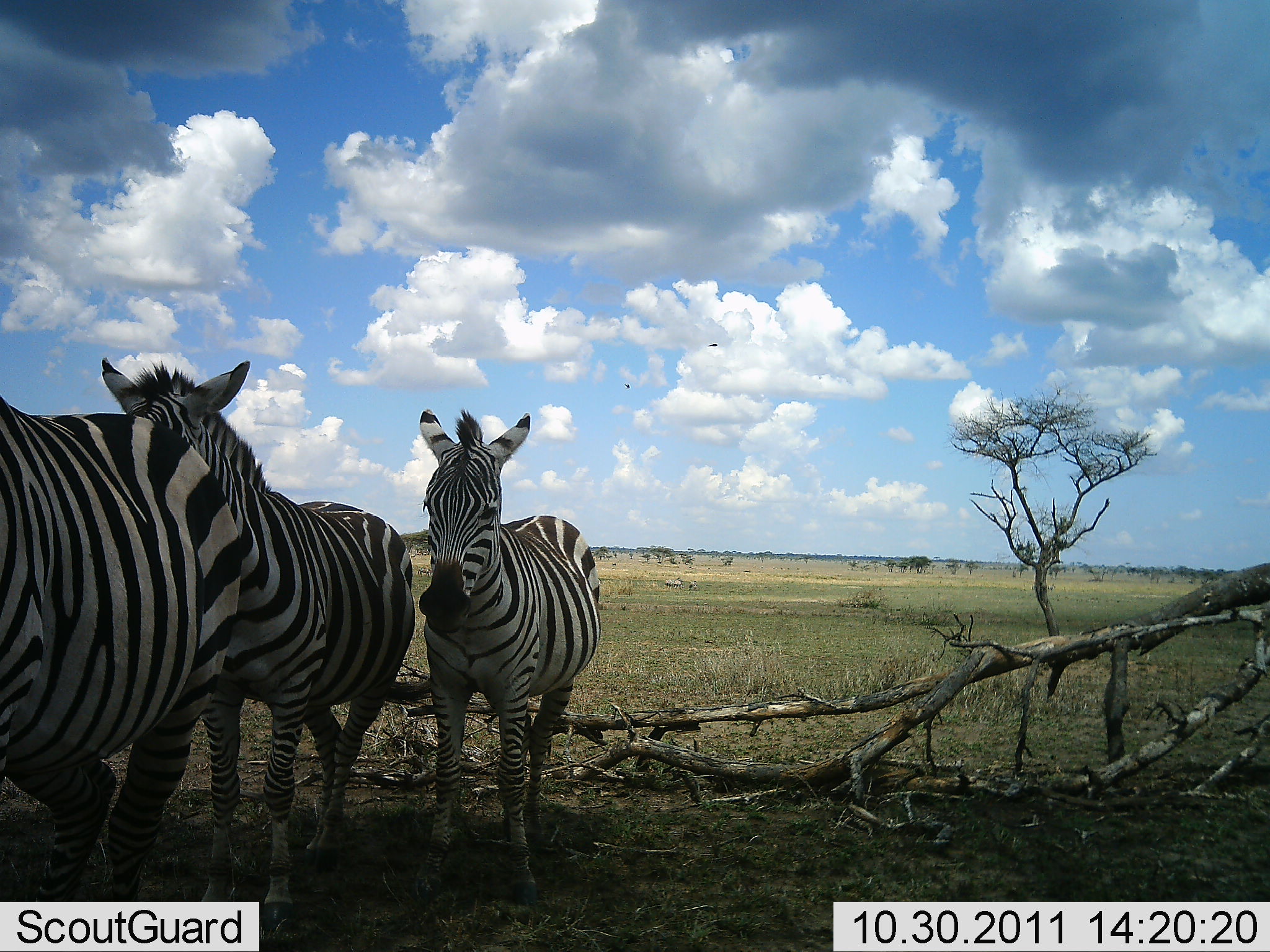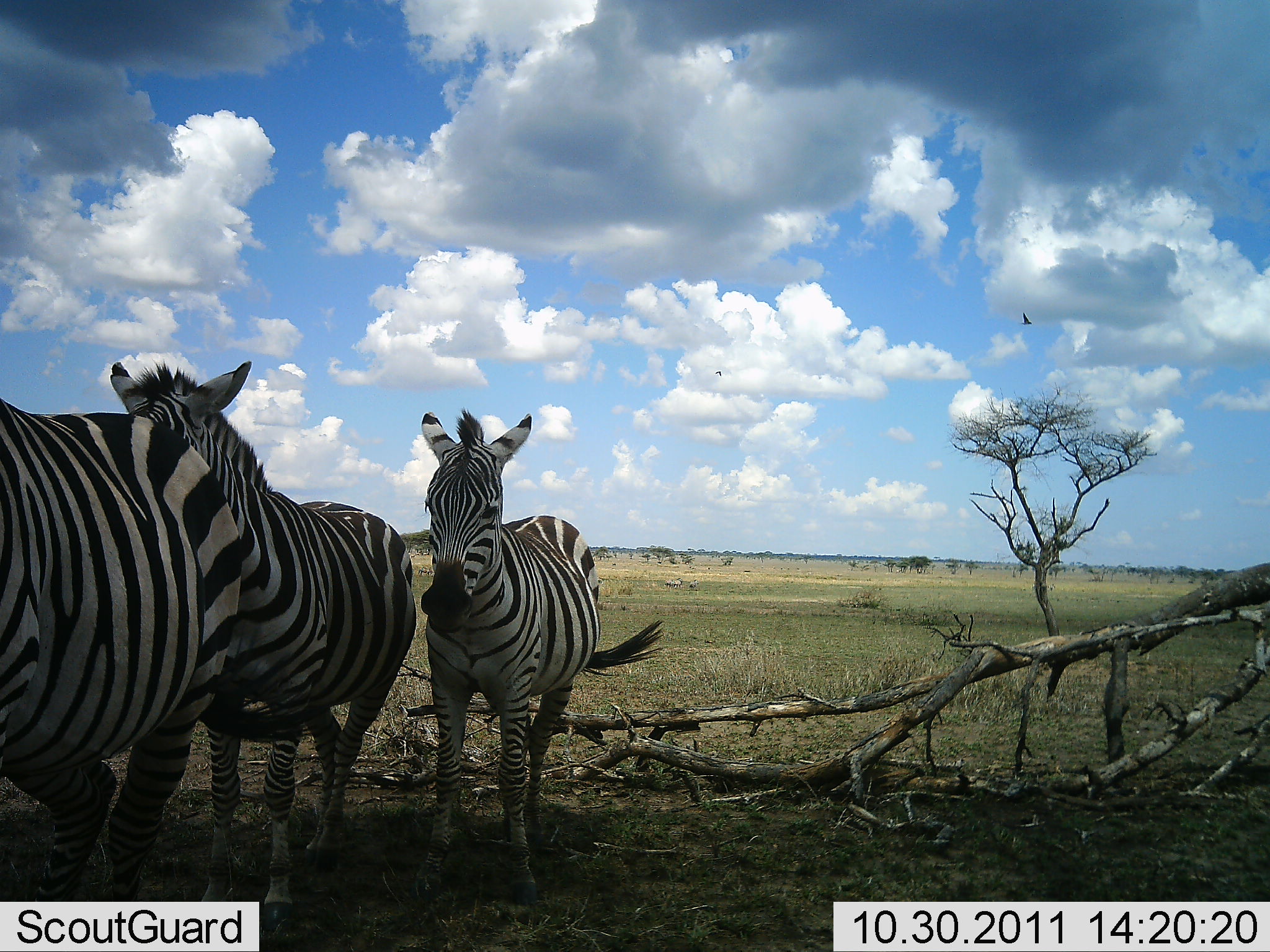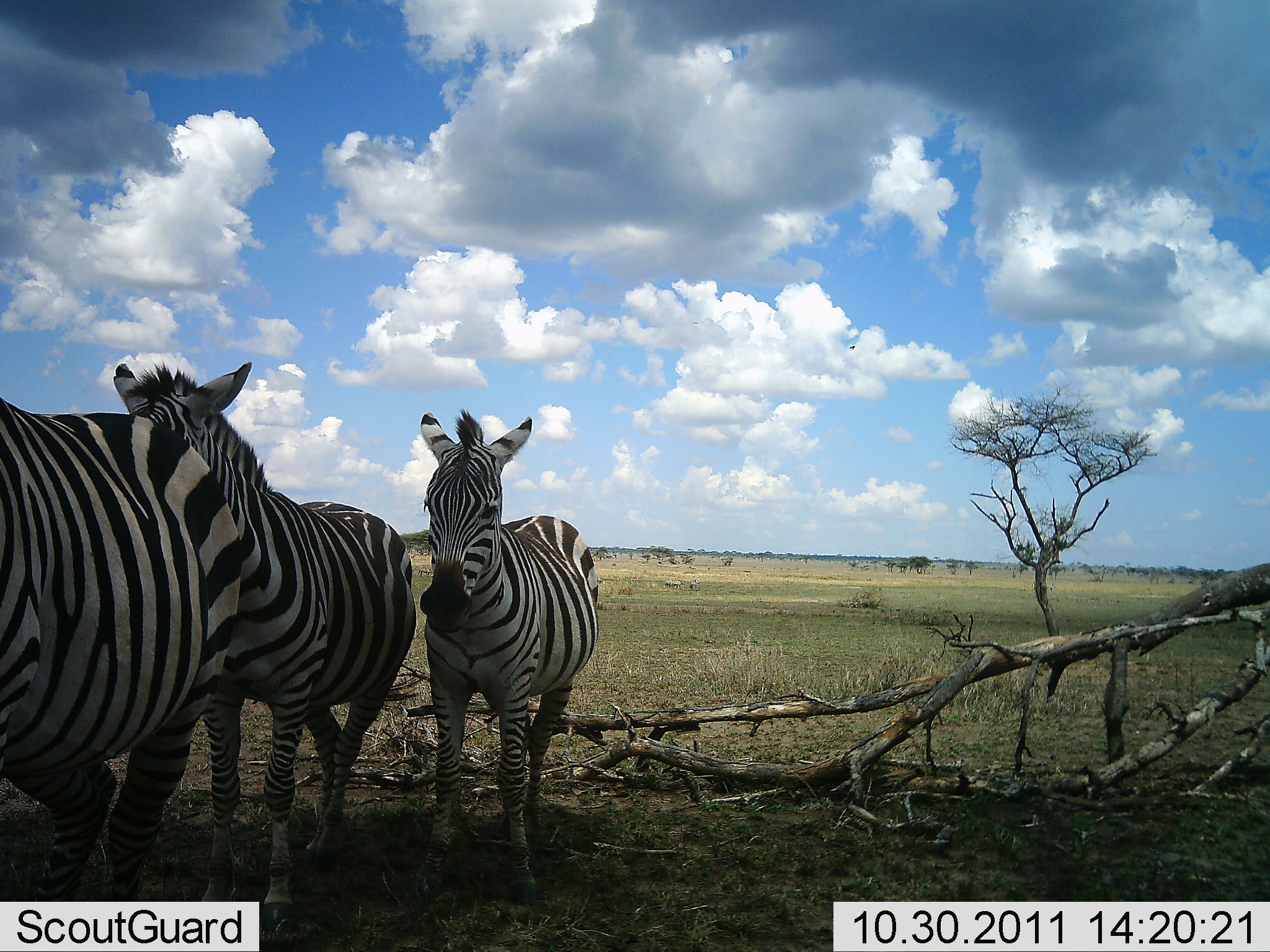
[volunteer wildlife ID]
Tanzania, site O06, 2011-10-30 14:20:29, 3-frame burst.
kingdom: Animalia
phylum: Chordata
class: Mammalia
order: Perissodactyla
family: Equidae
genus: Equus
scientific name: Equus quagga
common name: plains zebra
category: zebra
Zebra (plains zebra) (Equus quagga), count 3. Behavior (volunteer vote fractions): standing 100%, resting 18%, moving 9%, interacting 0%. Young present (vote fraction): 9%. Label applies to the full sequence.